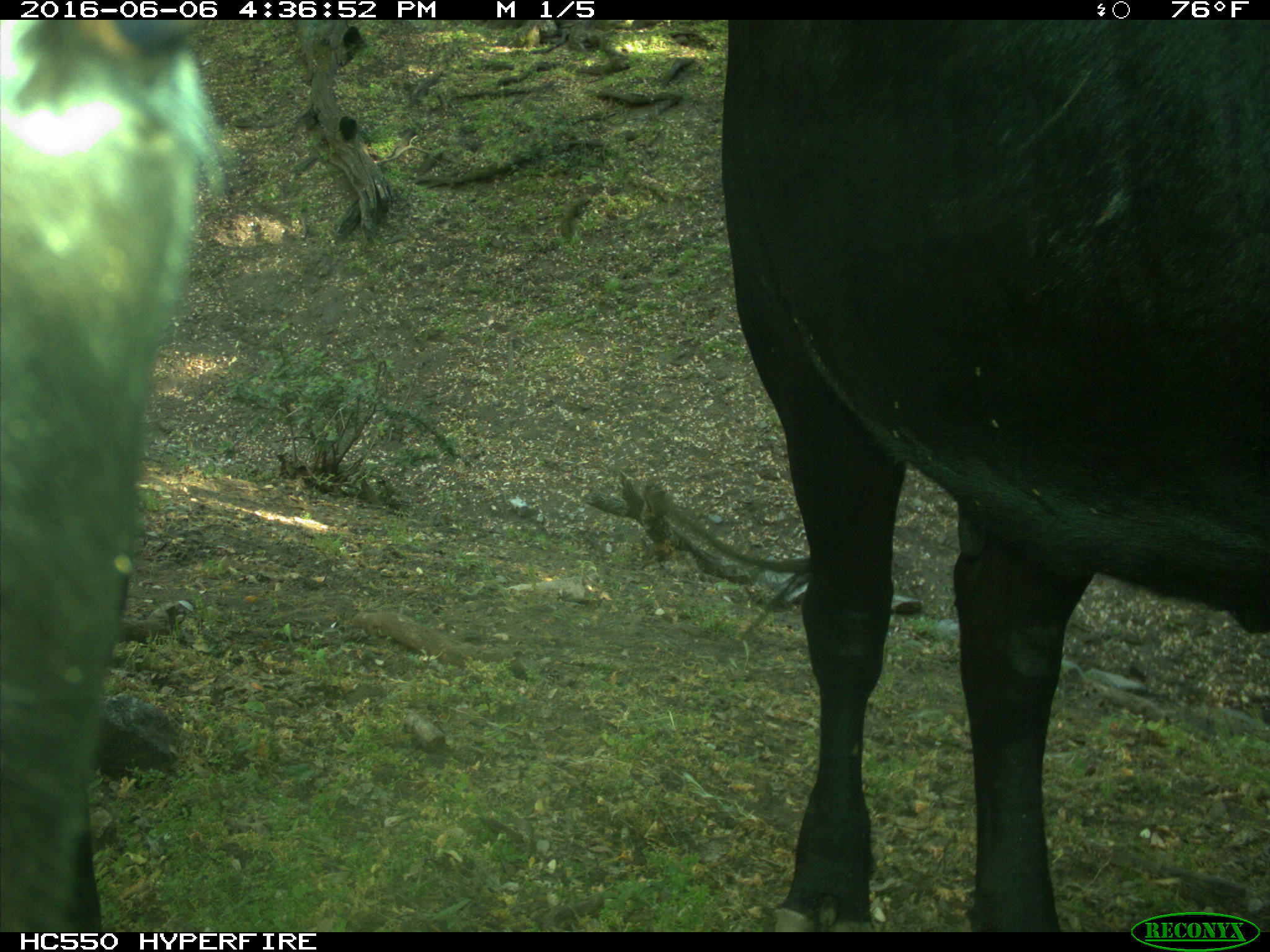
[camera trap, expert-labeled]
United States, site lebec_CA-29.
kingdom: Animalia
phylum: Chordata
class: Mammalia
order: Artiodactyla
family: Bovidae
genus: Bos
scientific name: Bos taurus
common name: domestic cow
Bos taurus (domestic cow).